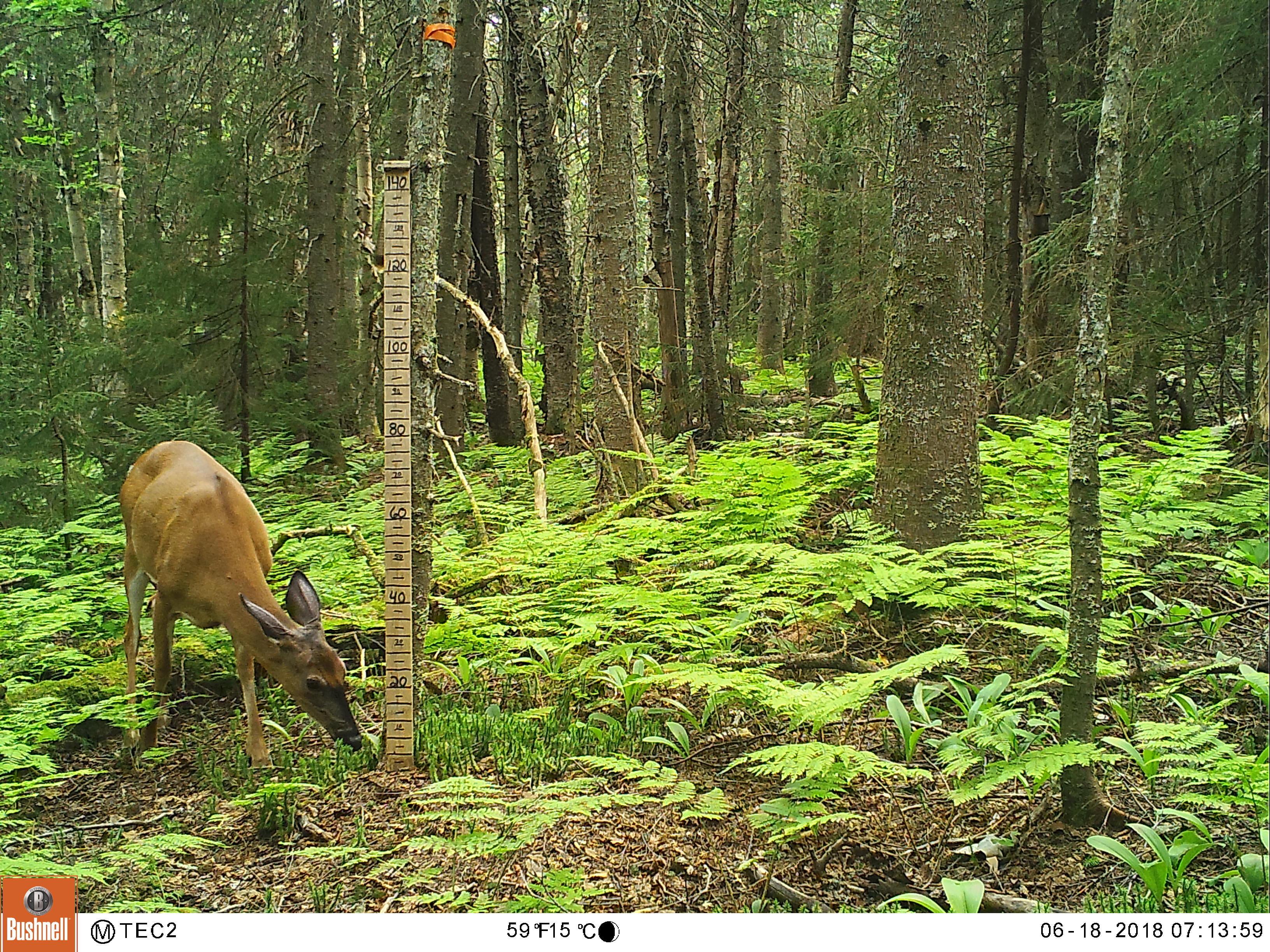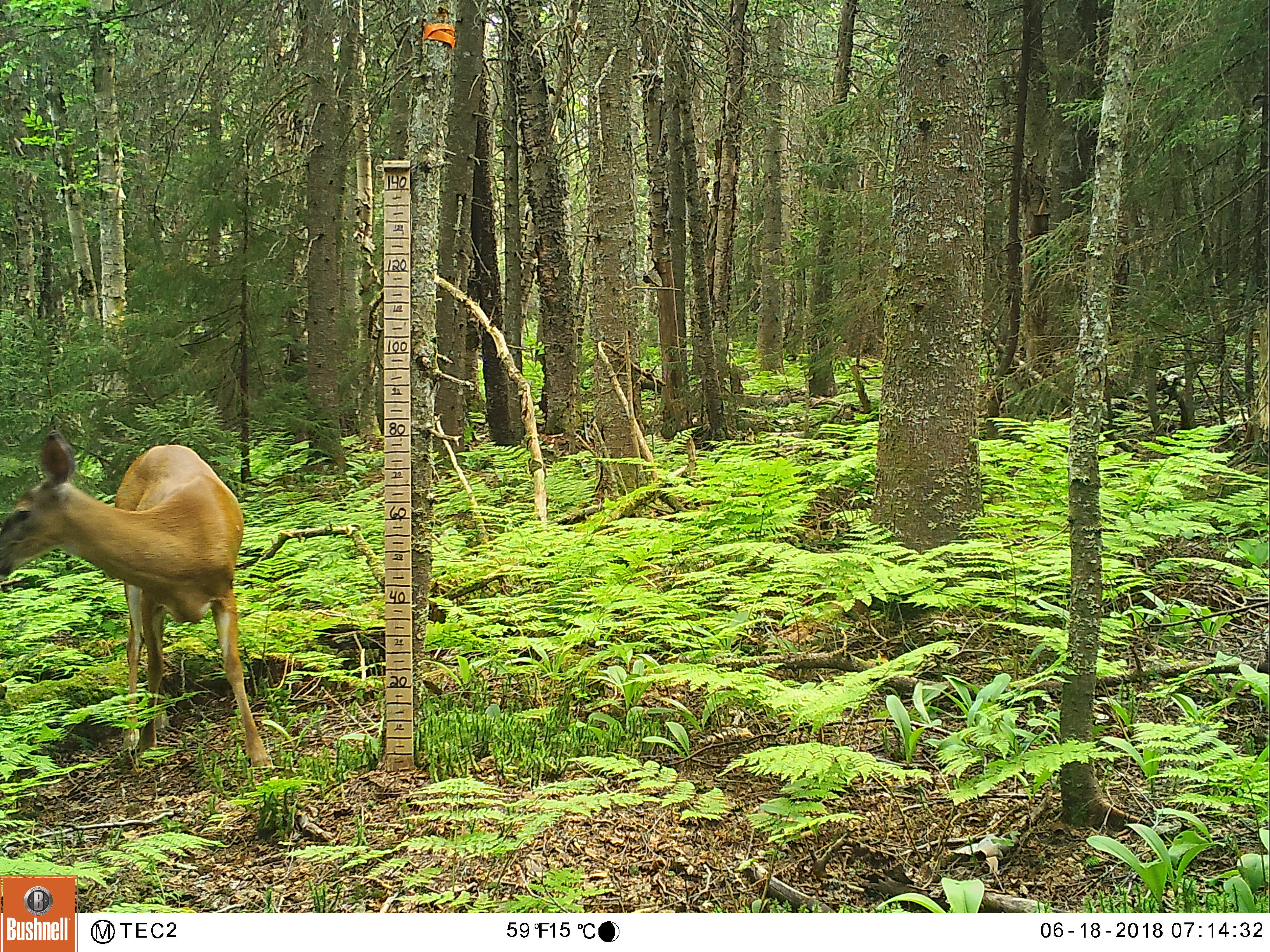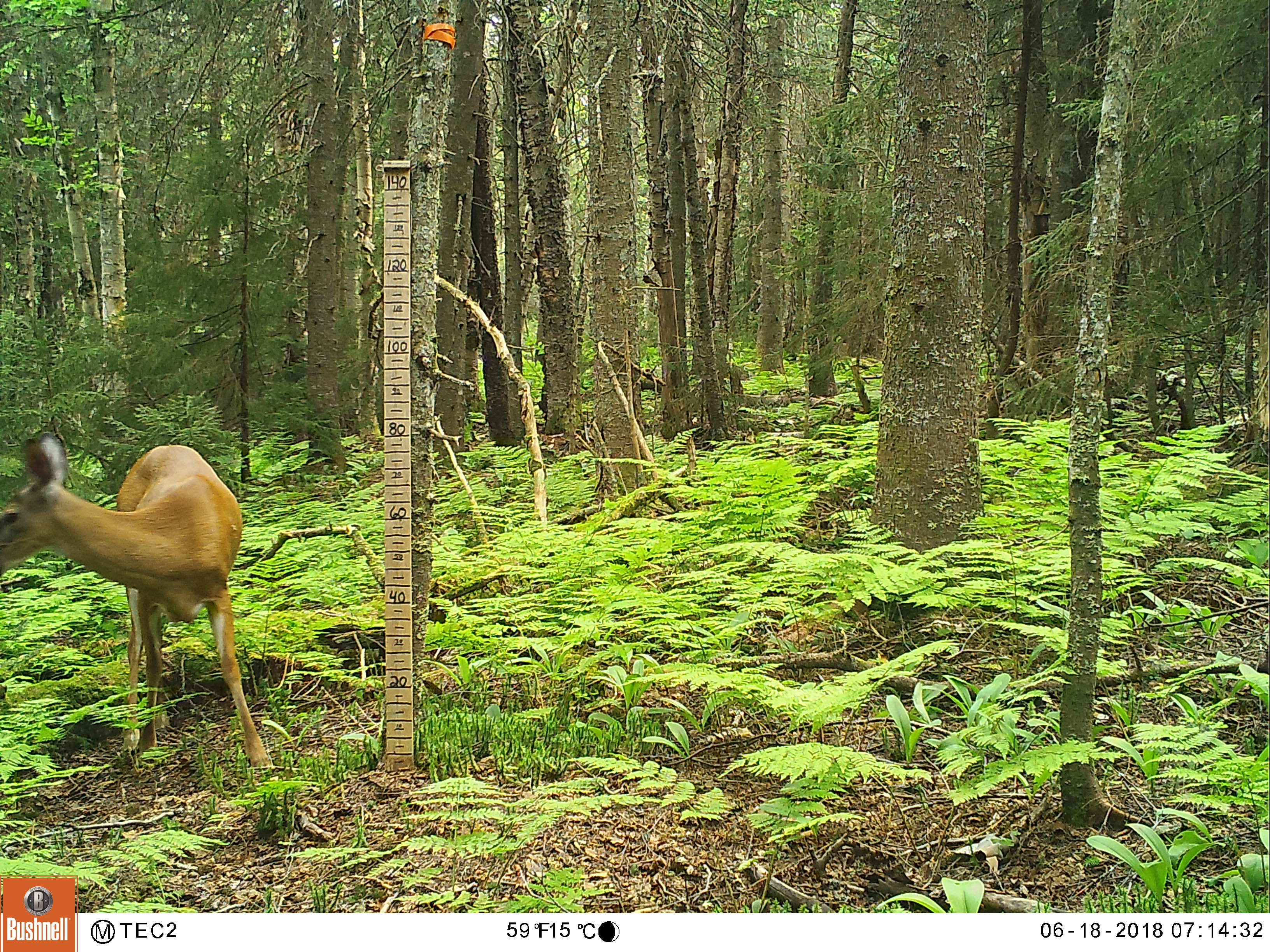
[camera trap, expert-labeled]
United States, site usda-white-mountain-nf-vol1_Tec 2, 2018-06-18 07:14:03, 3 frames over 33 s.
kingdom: Animalia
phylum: Chordata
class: Mammalia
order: Artiodactyla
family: Cervidae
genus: Odocoileus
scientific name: Odocoileus virginianus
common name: white-tailed deer